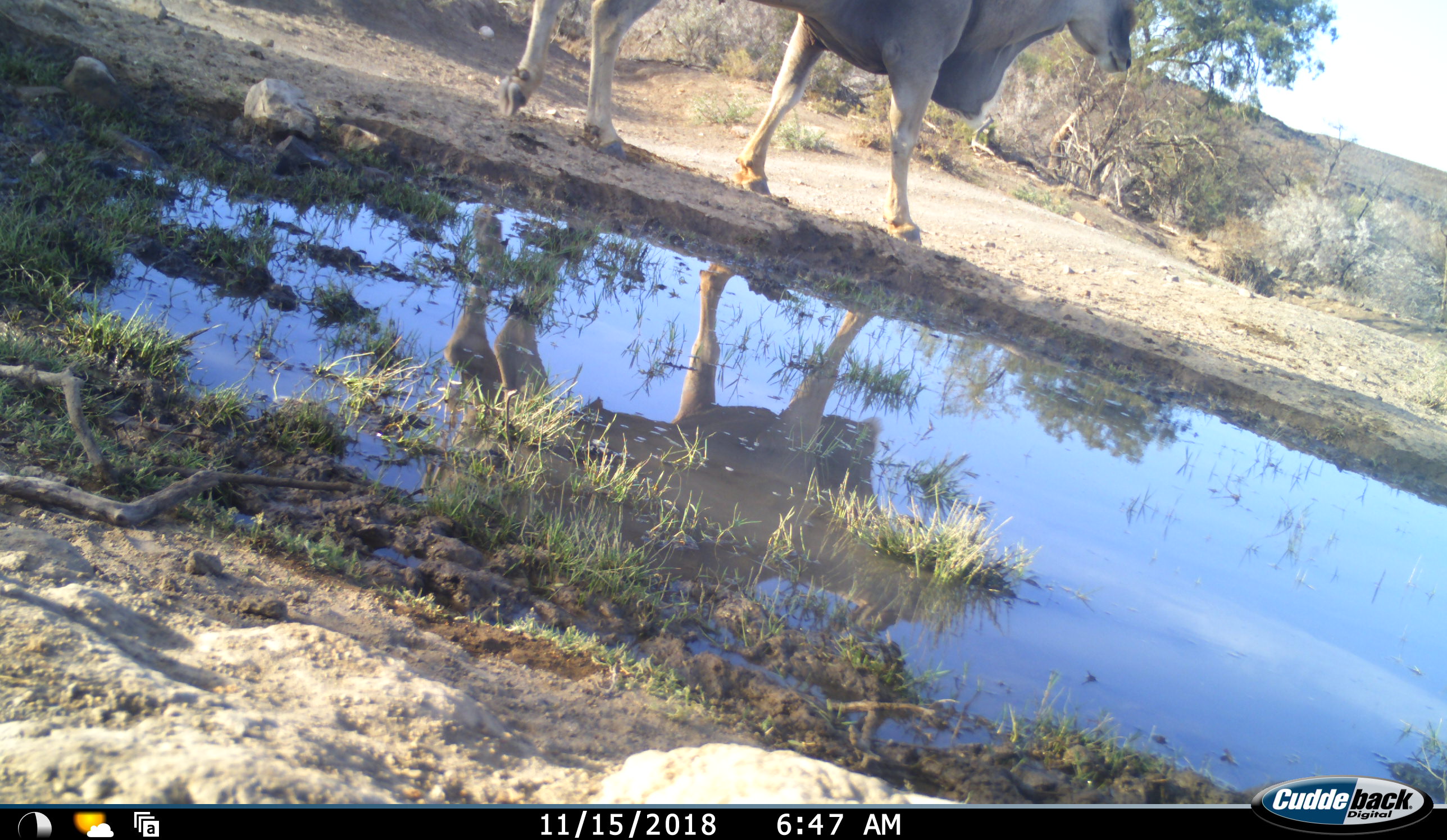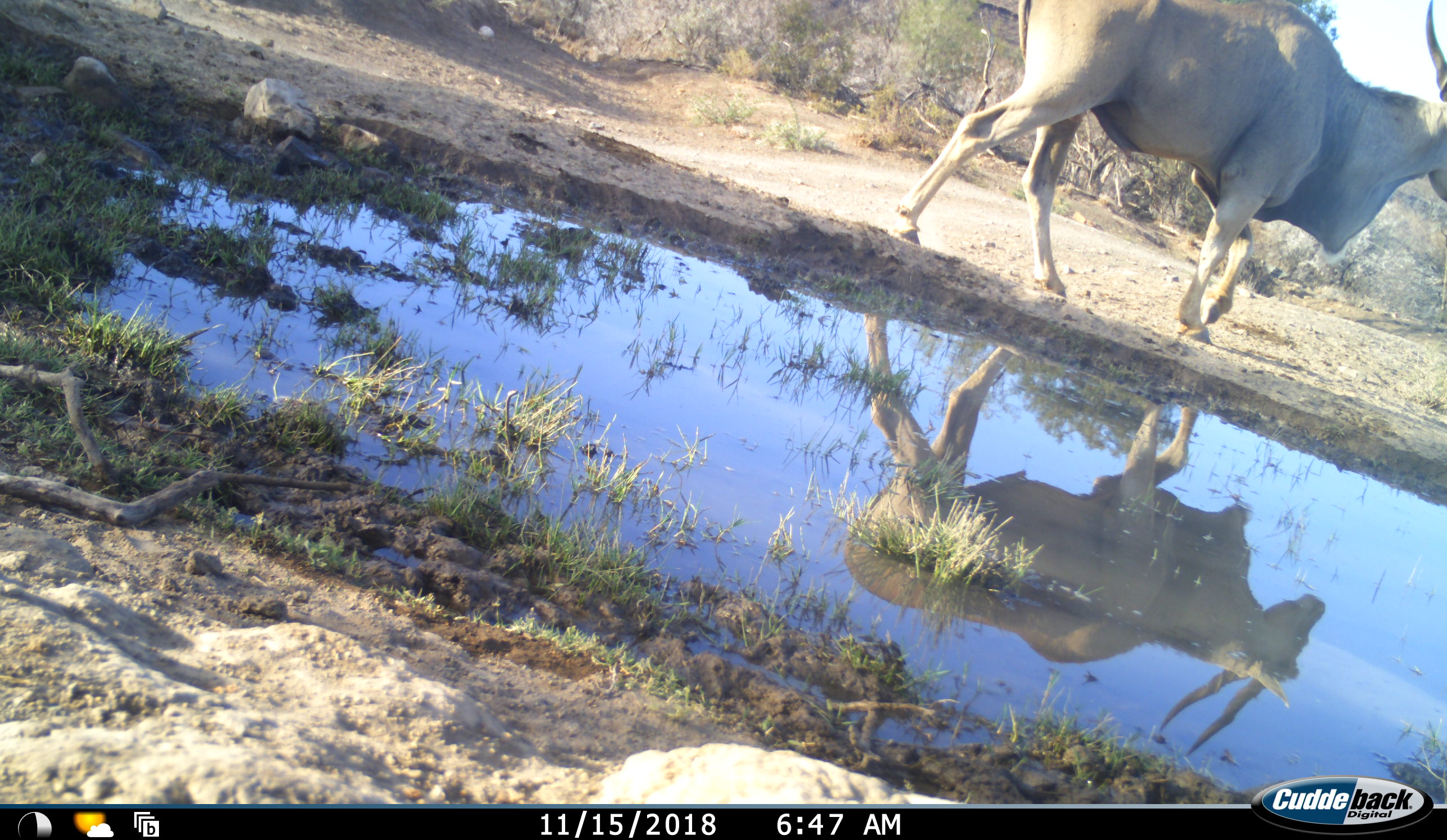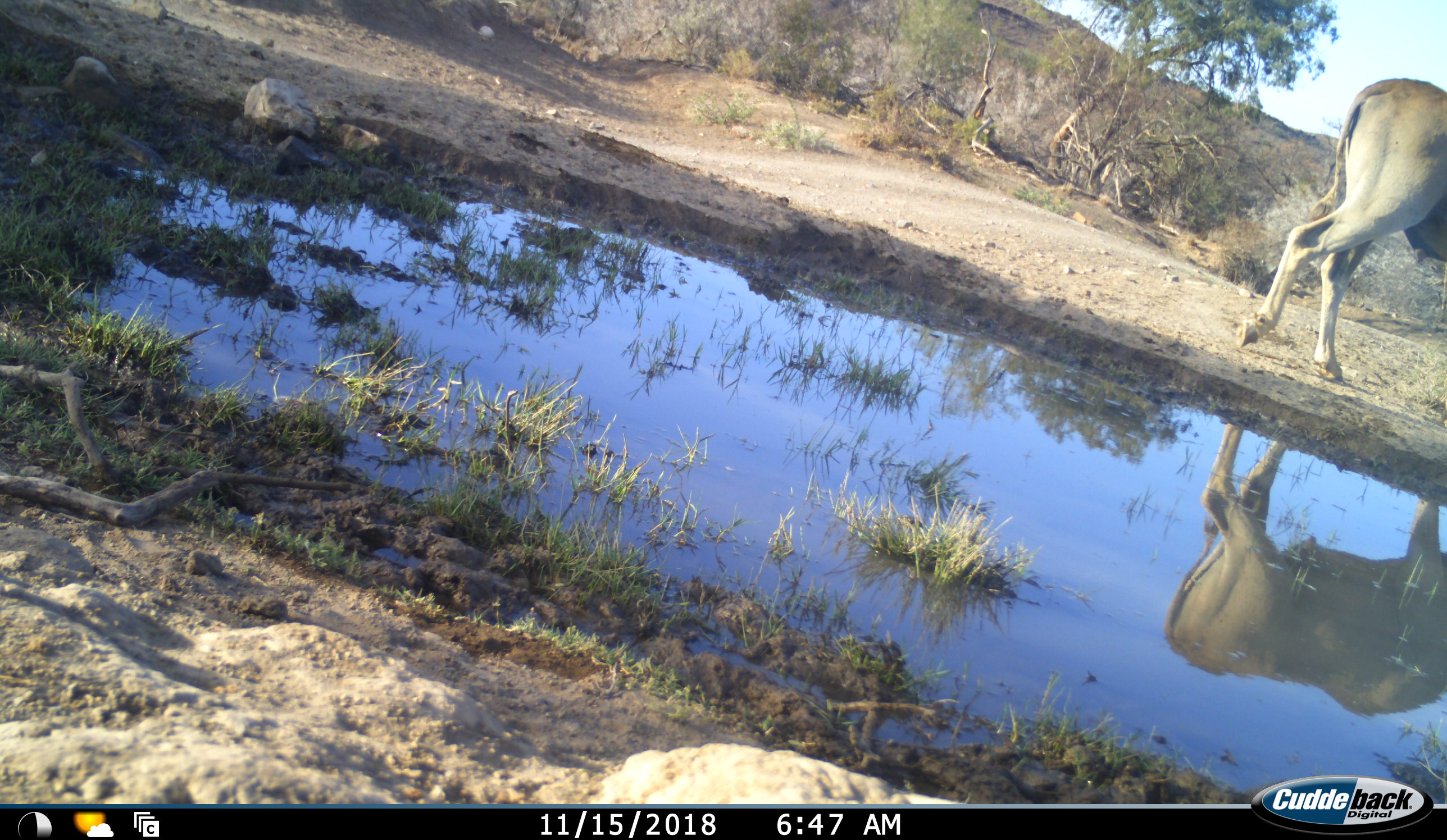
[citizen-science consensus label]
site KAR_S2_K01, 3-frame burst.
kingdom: Animalia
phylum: Chordata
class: Mammalia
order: Artiodactyla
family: Bovidae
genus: Tragelaphus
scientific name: Tragelaphus oryx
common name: eland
Eland (Tragelaphus oryx), count 1. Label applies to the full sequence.